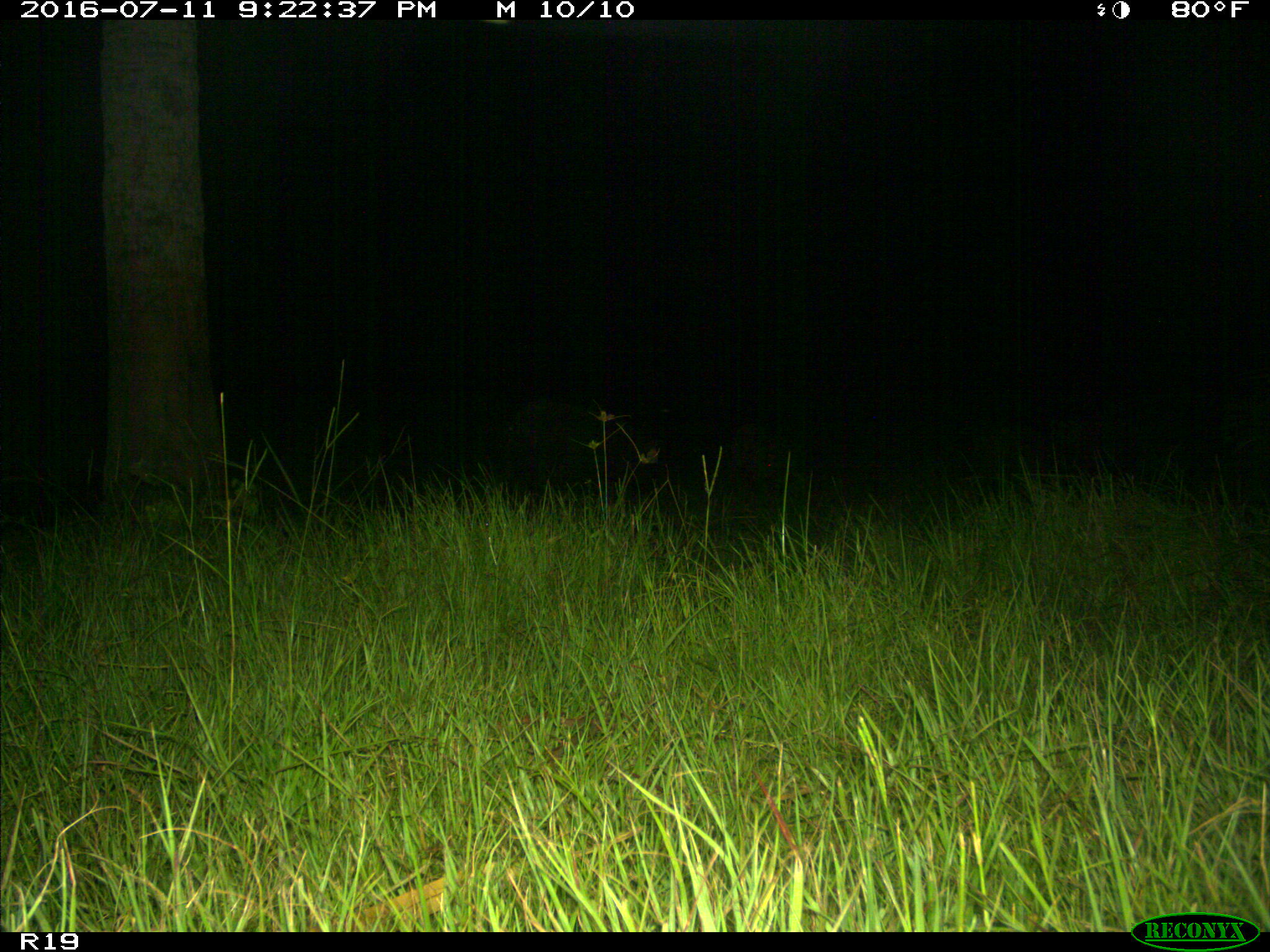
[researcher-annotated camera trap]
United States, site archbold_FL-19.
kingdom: Animalia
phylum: Chordata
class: Mammalia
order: Artiodactyla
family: Suidae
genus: Sus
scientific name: Sus scrofa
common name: wild boar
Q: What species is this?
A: Sus scrofa (wild boar).